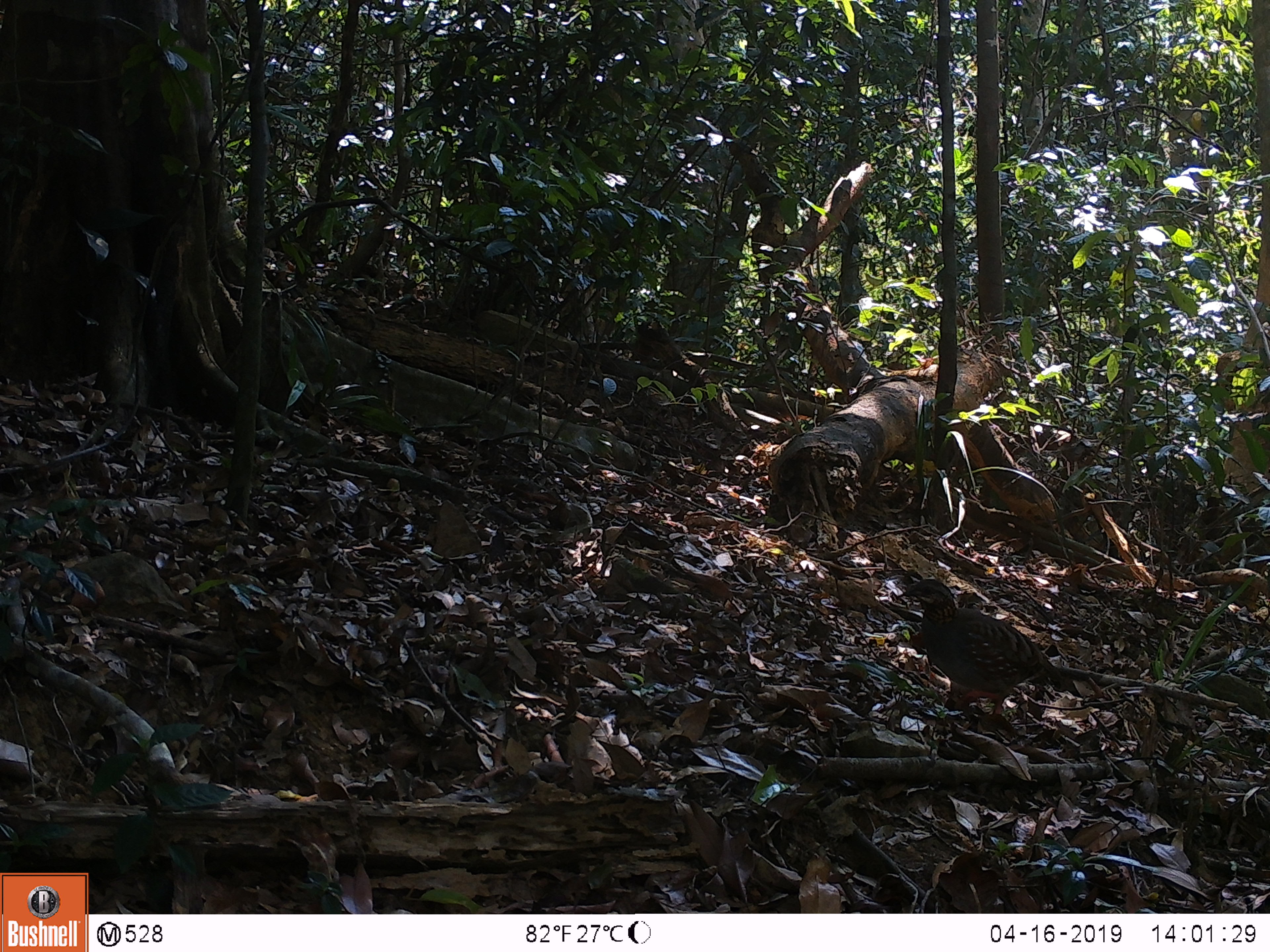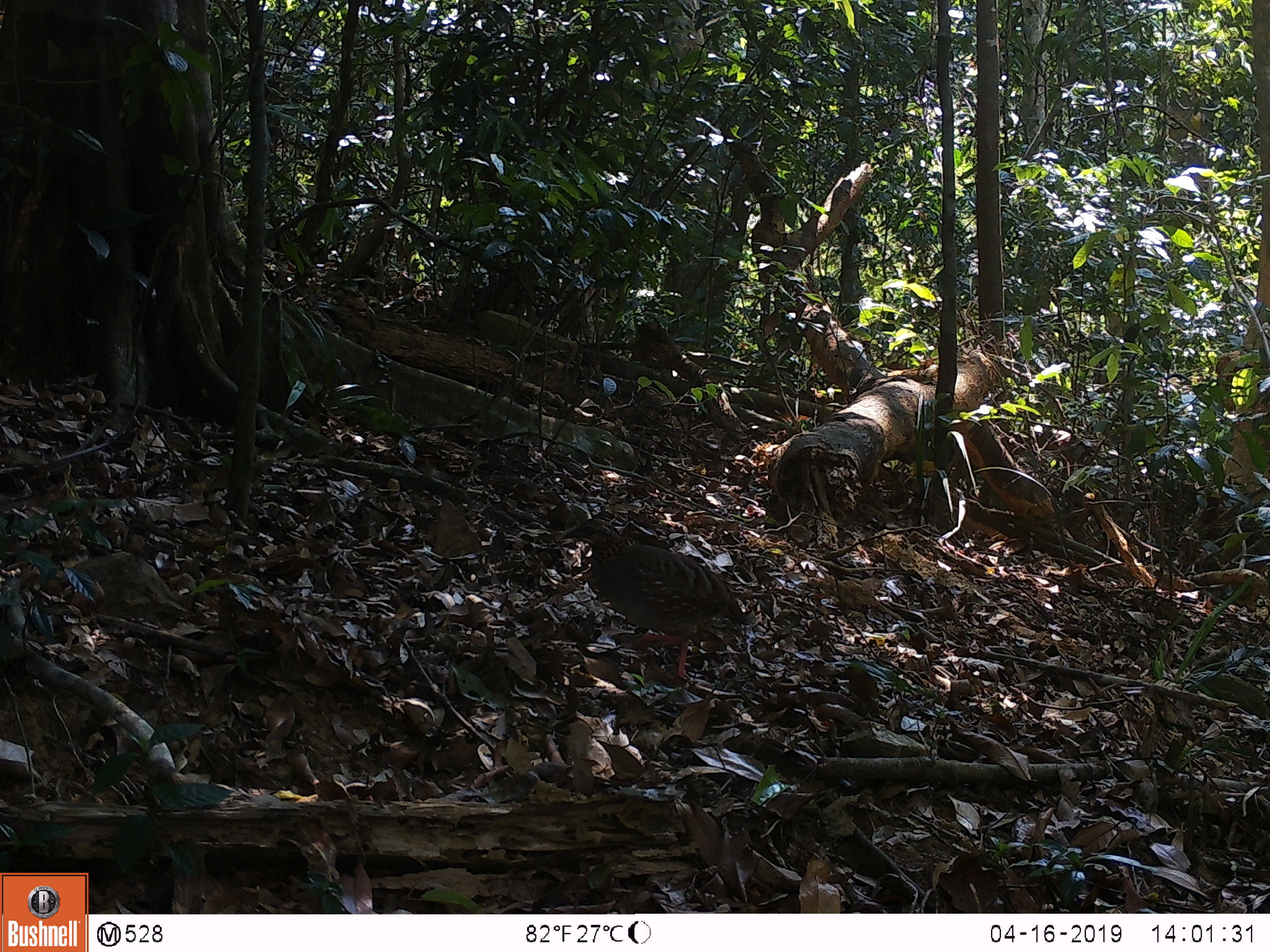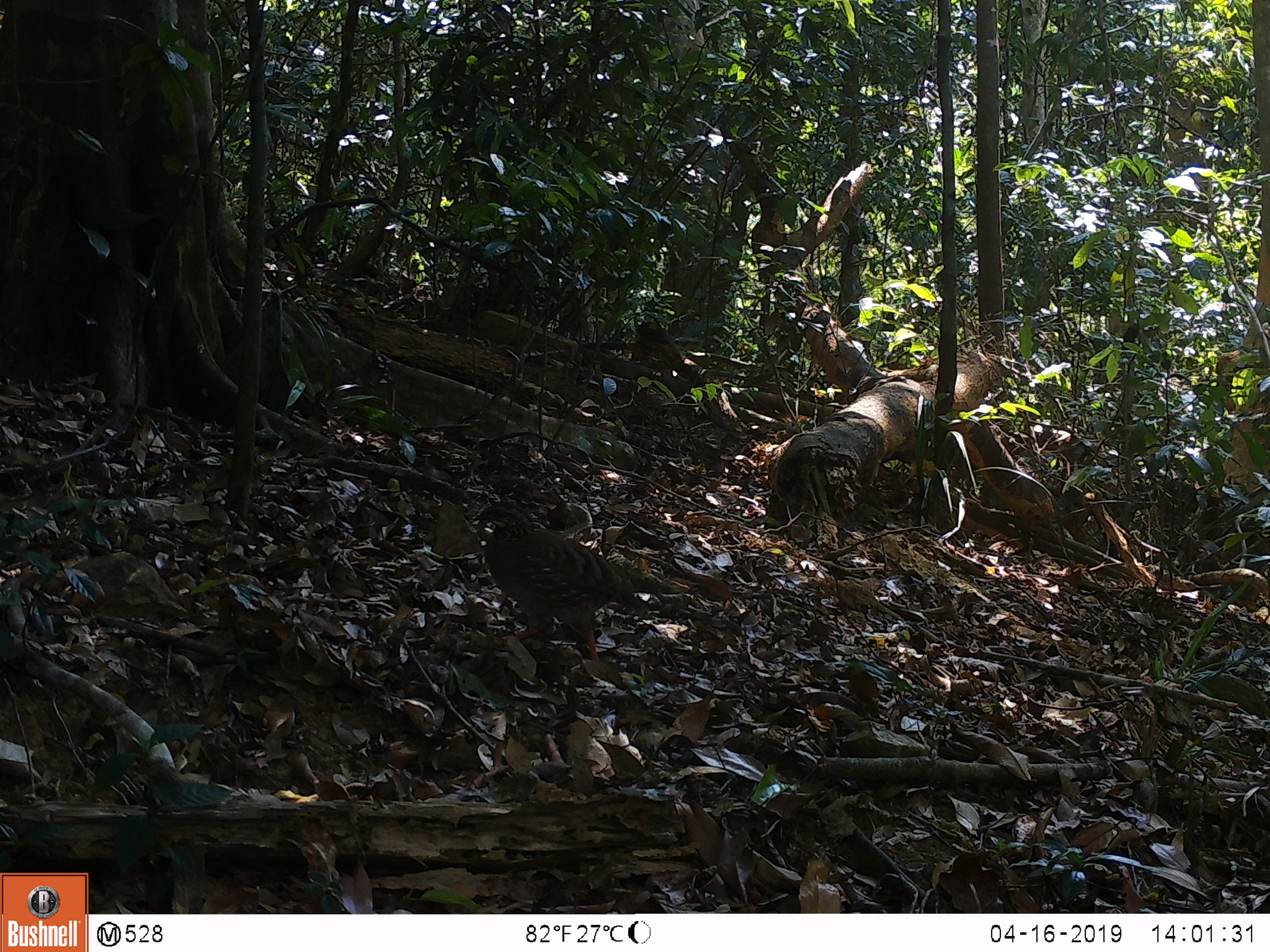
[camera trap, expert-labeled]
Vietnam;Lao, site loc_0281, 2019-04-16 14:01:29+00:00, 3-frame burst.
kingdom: Animalia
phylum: Chordata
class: Aves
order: Galliformes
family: Phasianidae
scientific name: Phasianidae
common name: partridge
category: unidentified partridge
Unidentified partridge (partridge) (Phasianidae). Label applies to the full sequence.